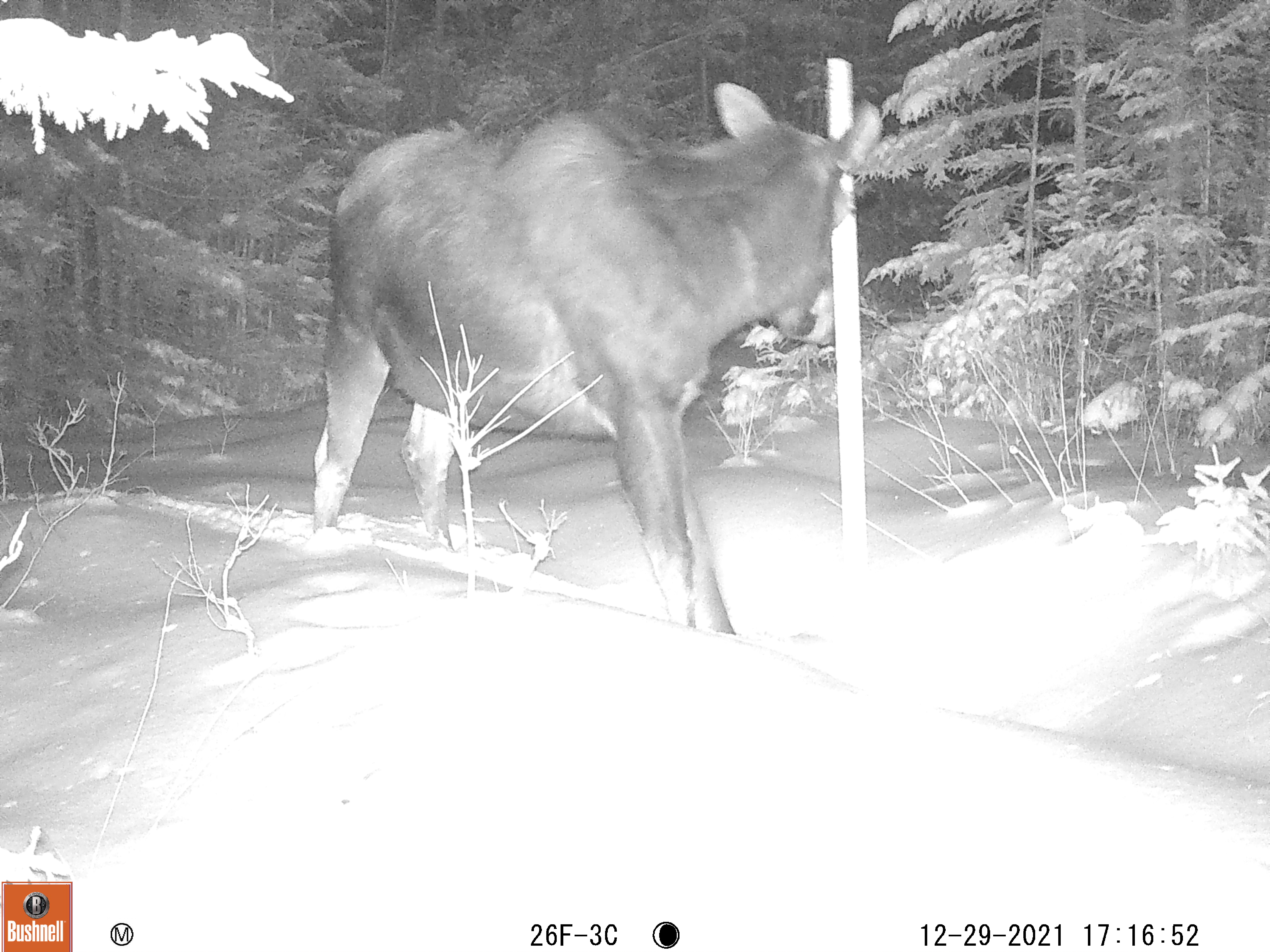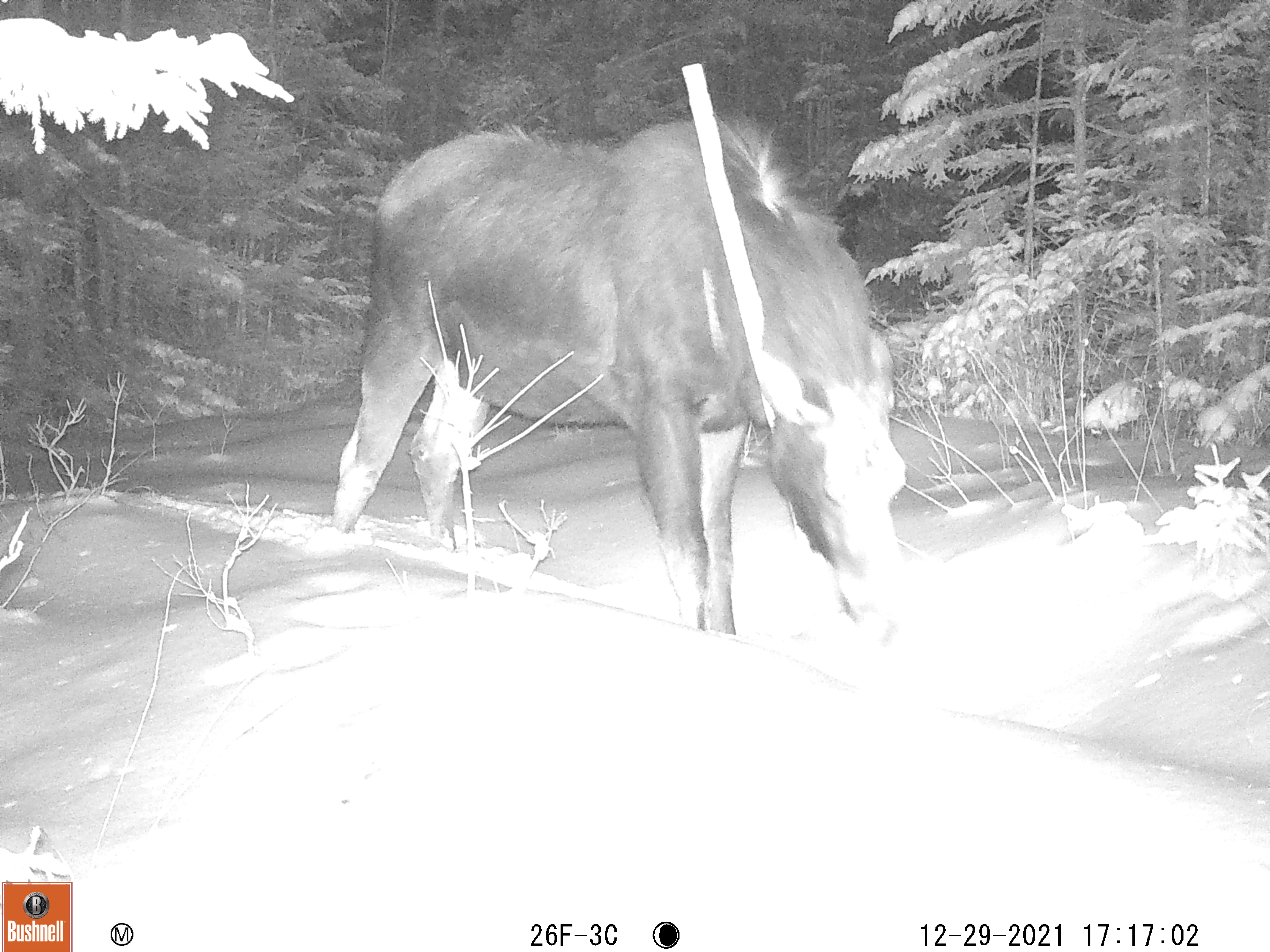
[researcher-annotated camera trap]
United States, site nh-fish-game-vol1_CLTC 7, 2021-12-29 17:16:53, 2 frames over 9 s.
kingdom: Animalia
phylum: Chordata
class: Mammalia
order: Artiodactyla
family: Cervidae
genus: Alces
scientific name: Alces alces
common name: moose